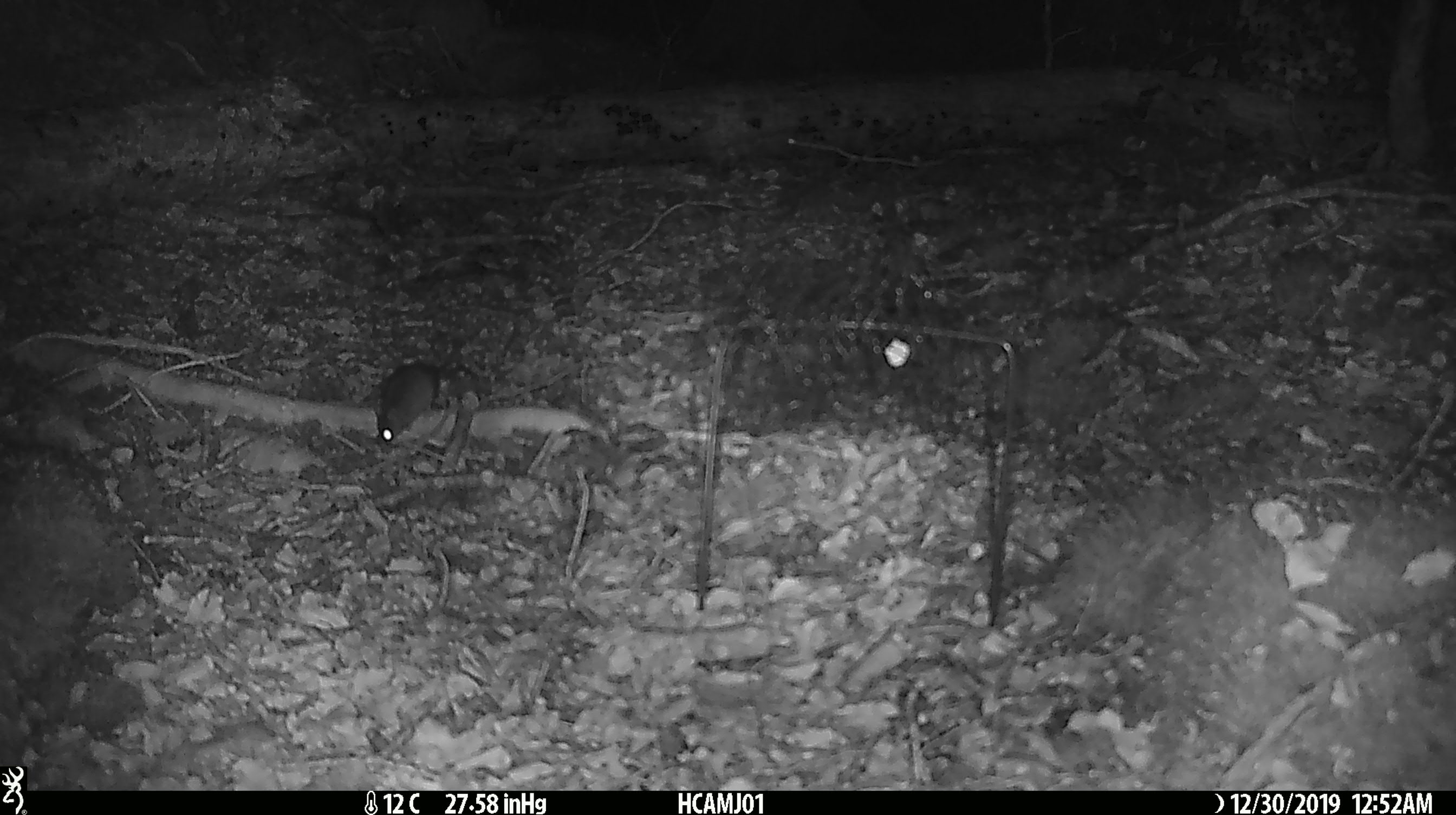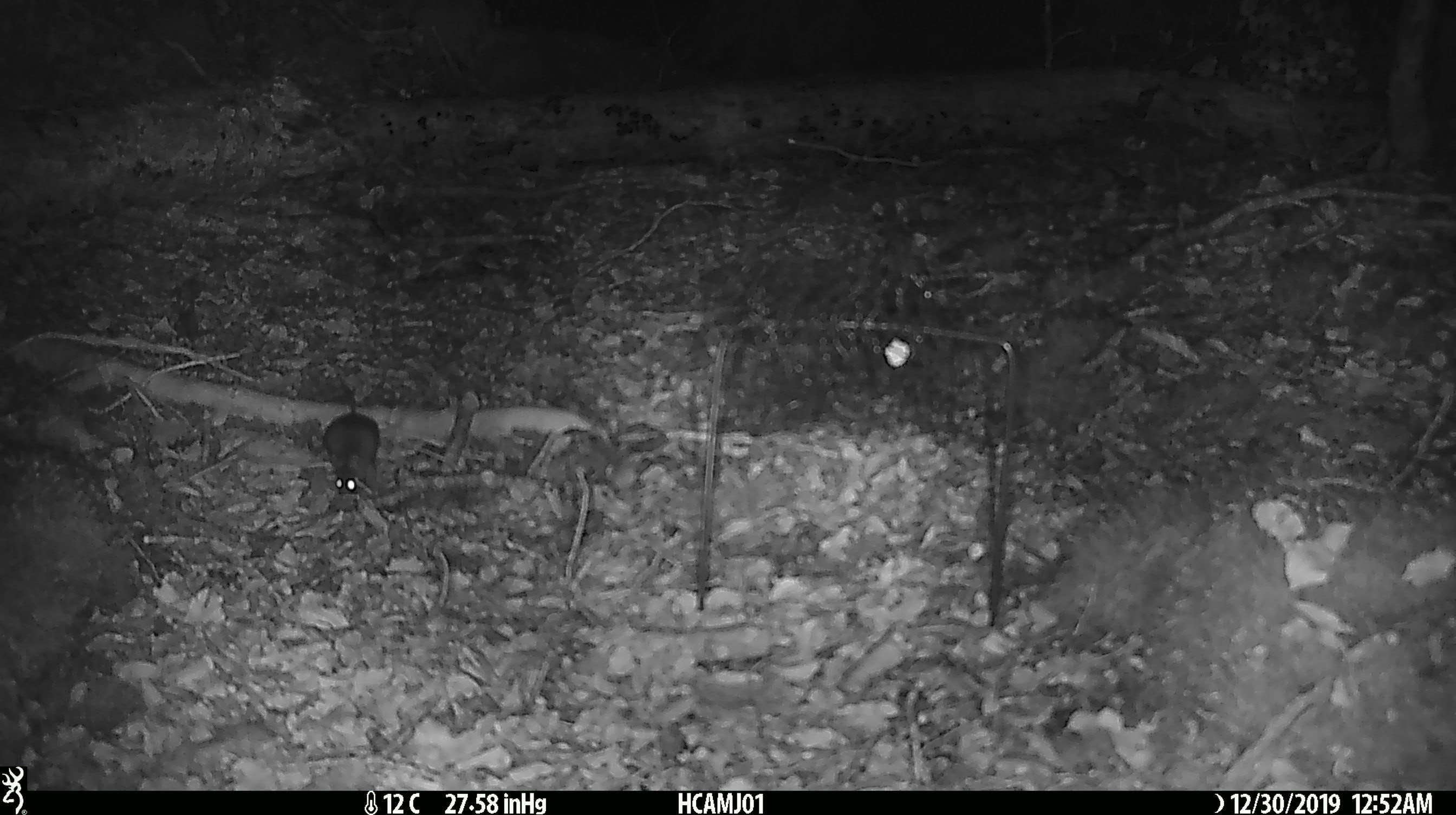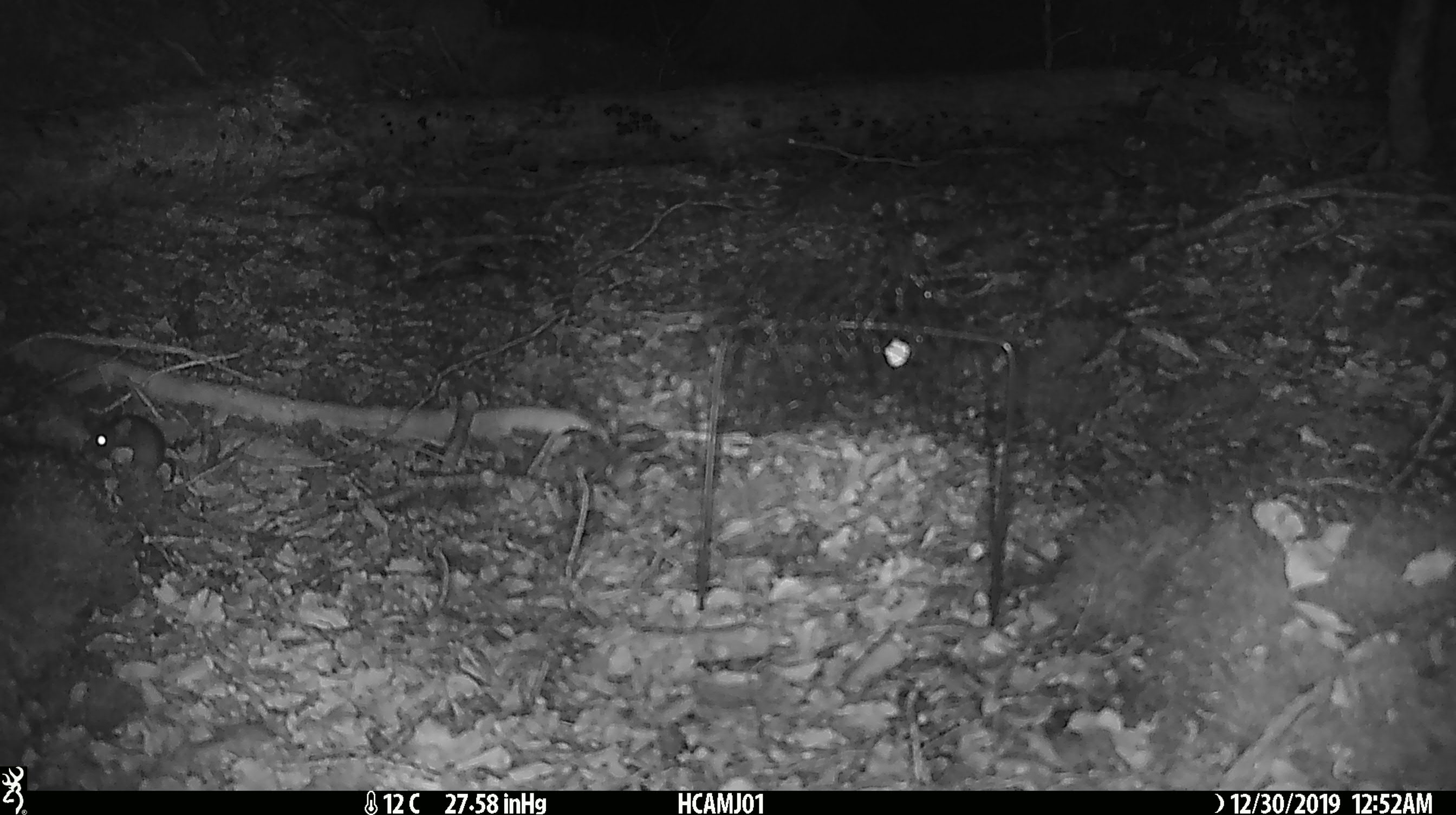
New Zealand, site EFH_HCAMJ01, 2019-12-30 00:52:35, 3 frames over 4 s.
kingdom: Animalia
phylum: Chordata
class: Mammalia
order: Rodentia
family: Muridae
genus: Mus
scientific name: Mus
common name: mouse